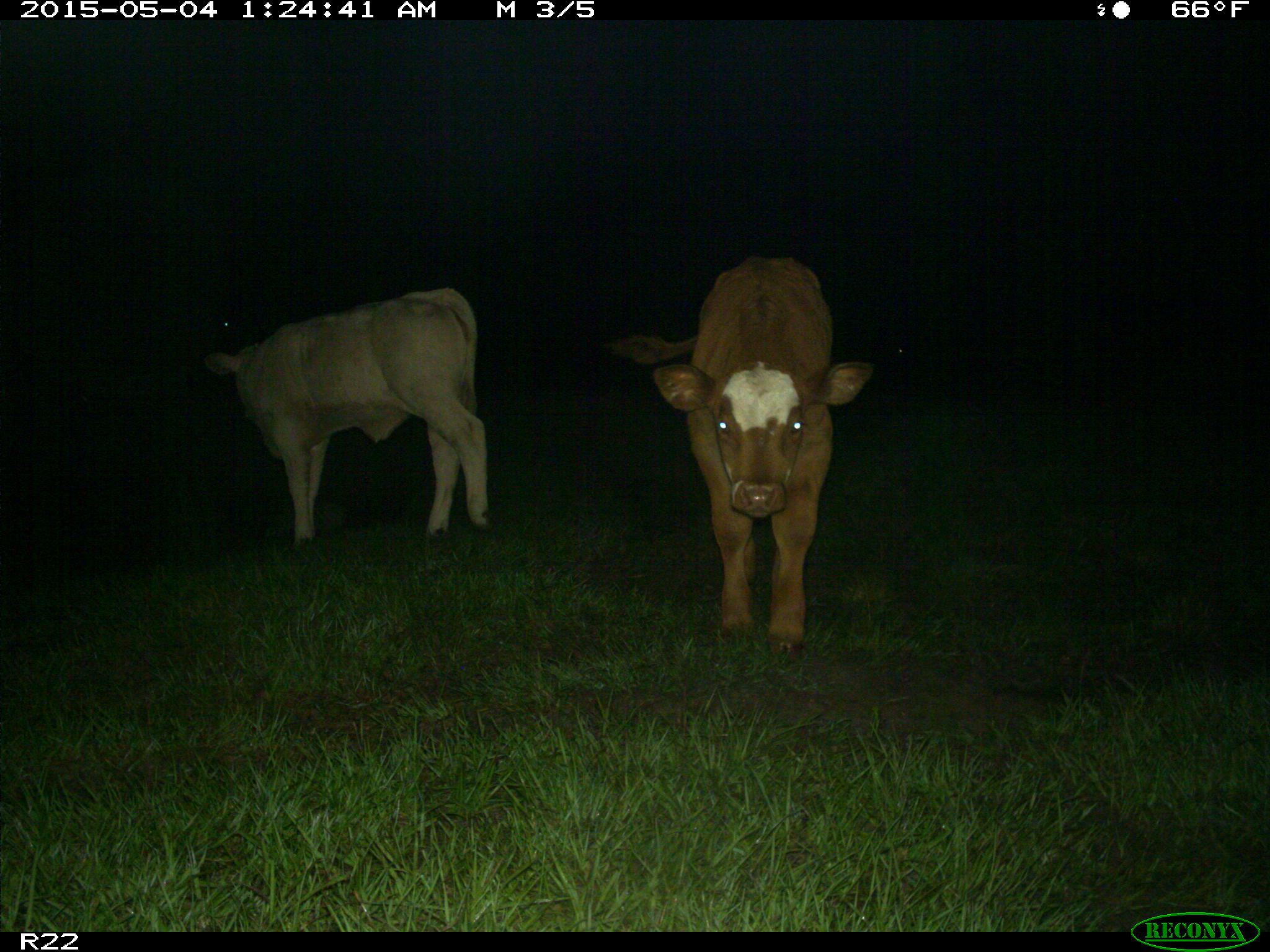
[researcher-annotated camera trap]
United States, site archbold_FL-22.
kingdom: Animalia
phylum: Chordata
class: Mammalia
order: Artiodactyla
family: Bovidae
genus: Bos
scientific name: Bos taurus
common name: domestic cow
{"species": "Bos taurus (domestic cow)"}